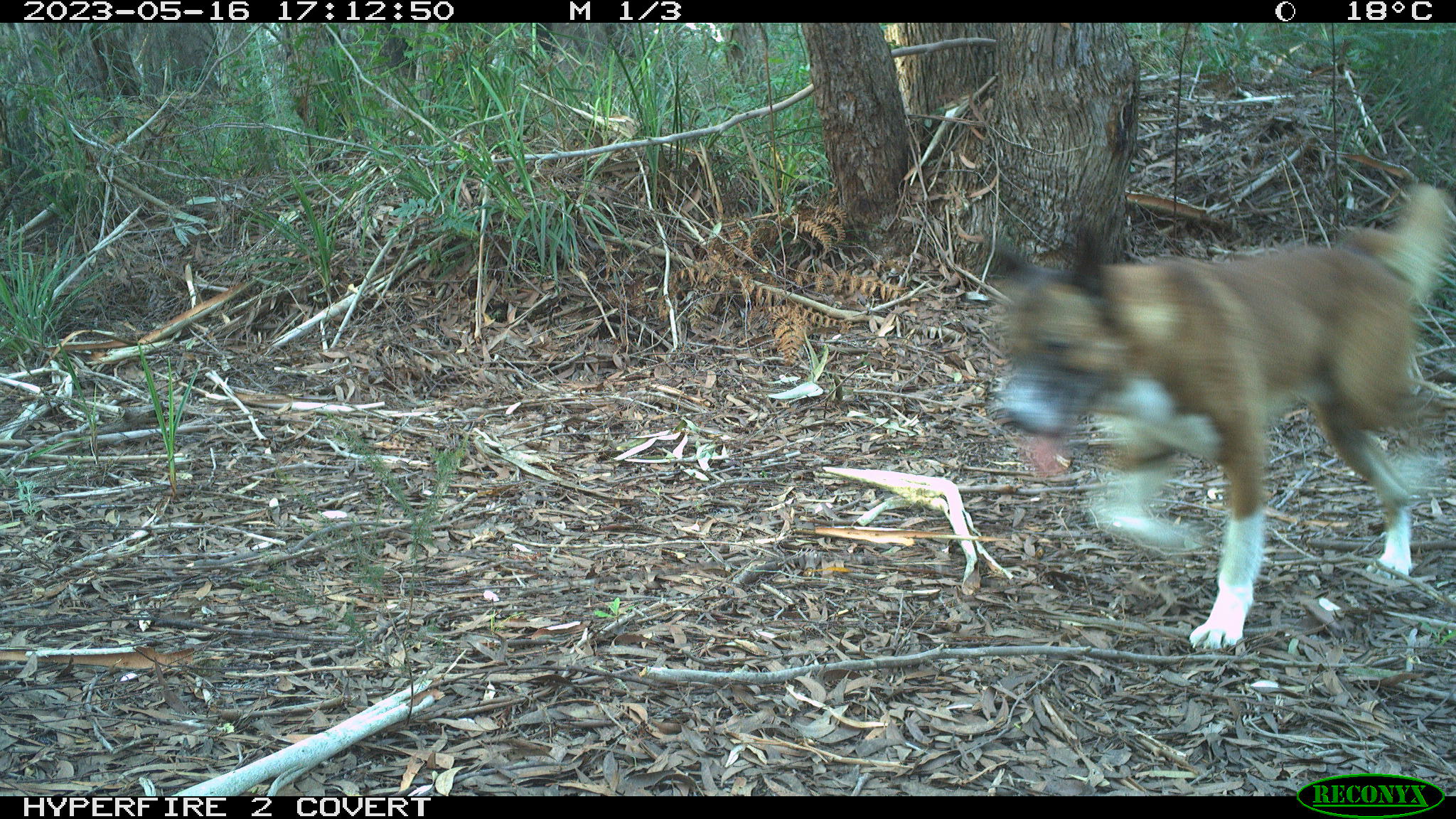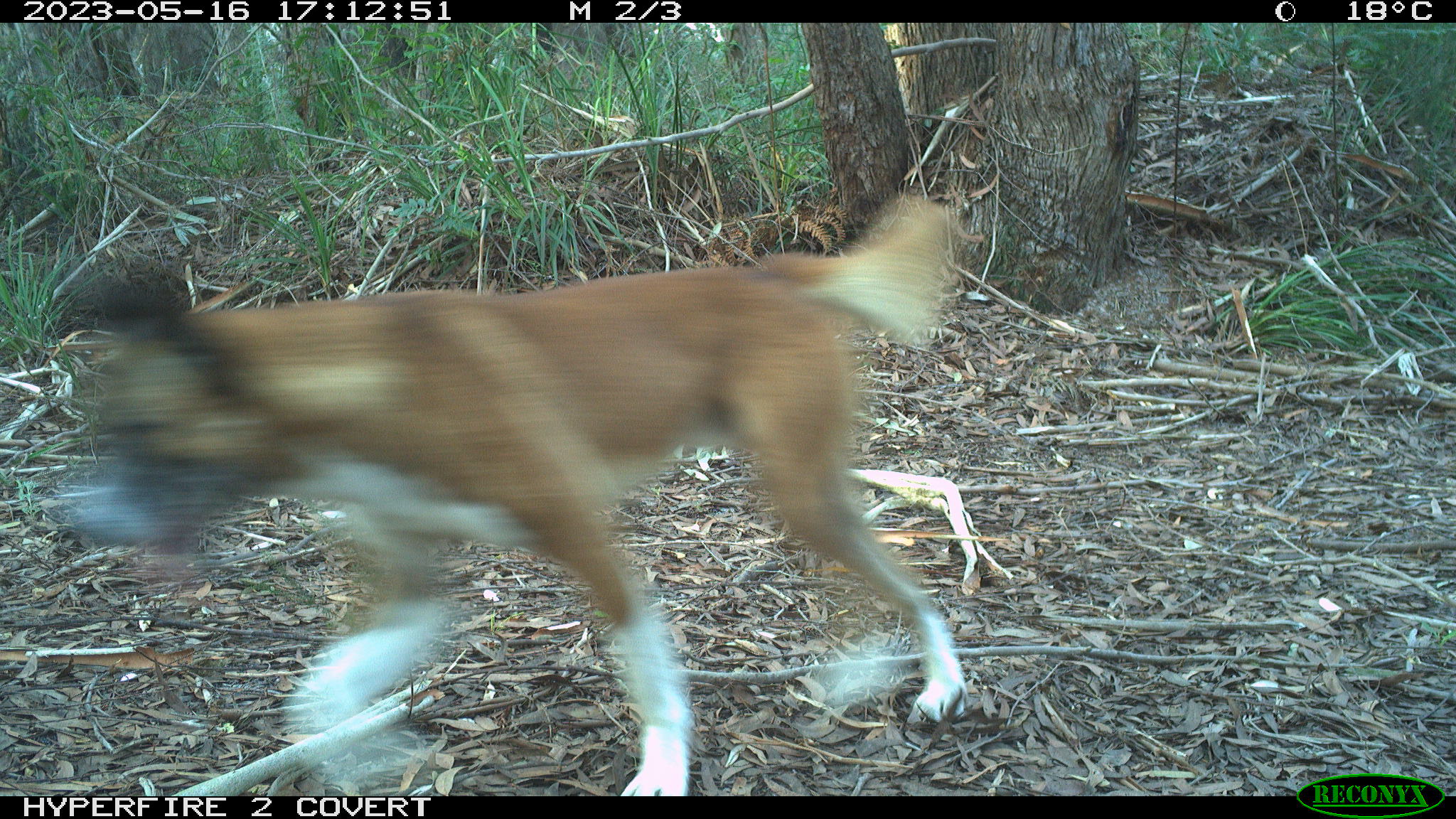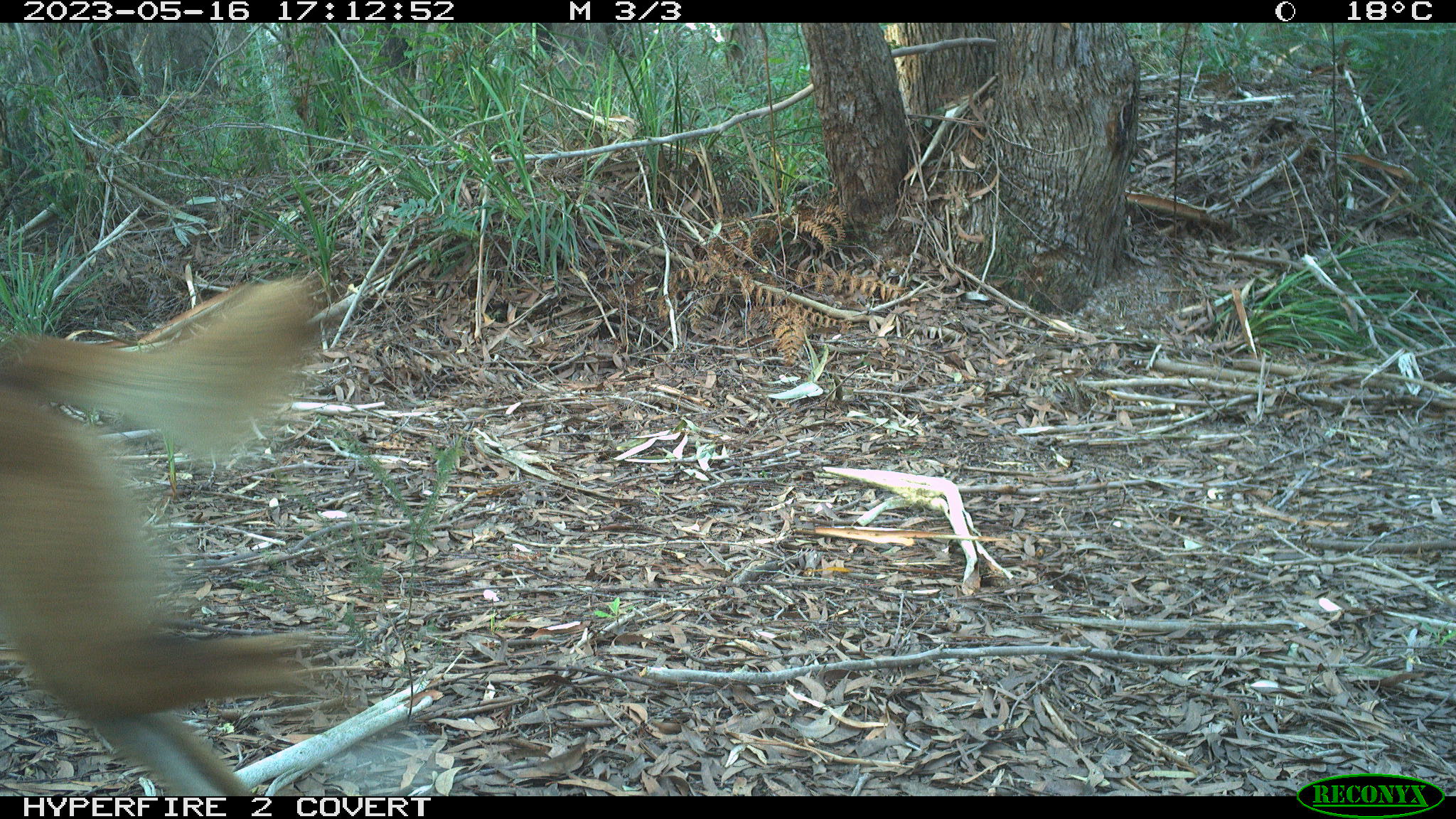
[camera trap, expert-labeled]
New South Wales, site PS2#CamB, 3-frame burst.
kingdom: Animalia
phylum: Chordata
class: Mammalia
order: Carnivora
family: Canidae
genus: Canis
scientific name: Canis familiaris dingo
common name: dingo